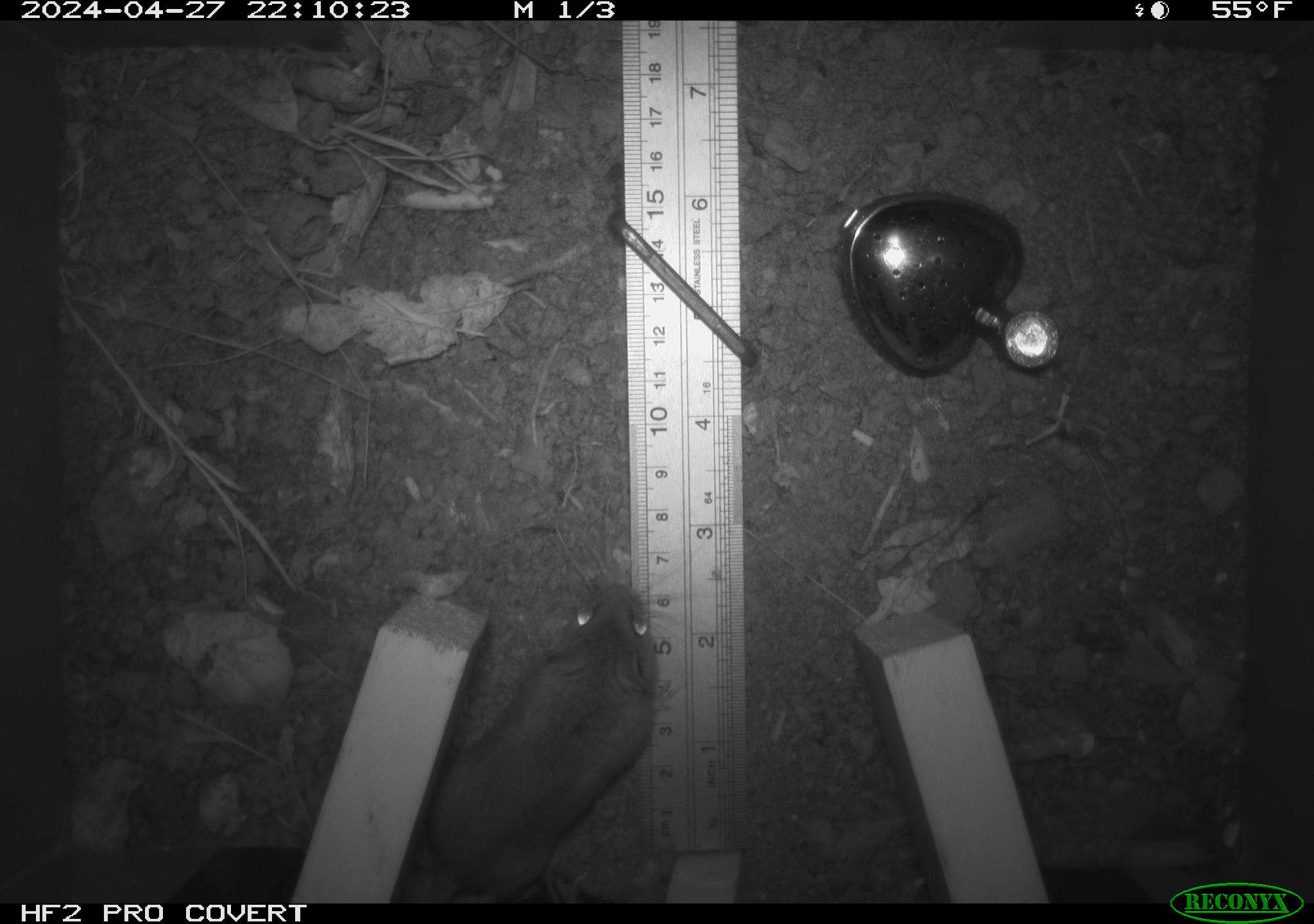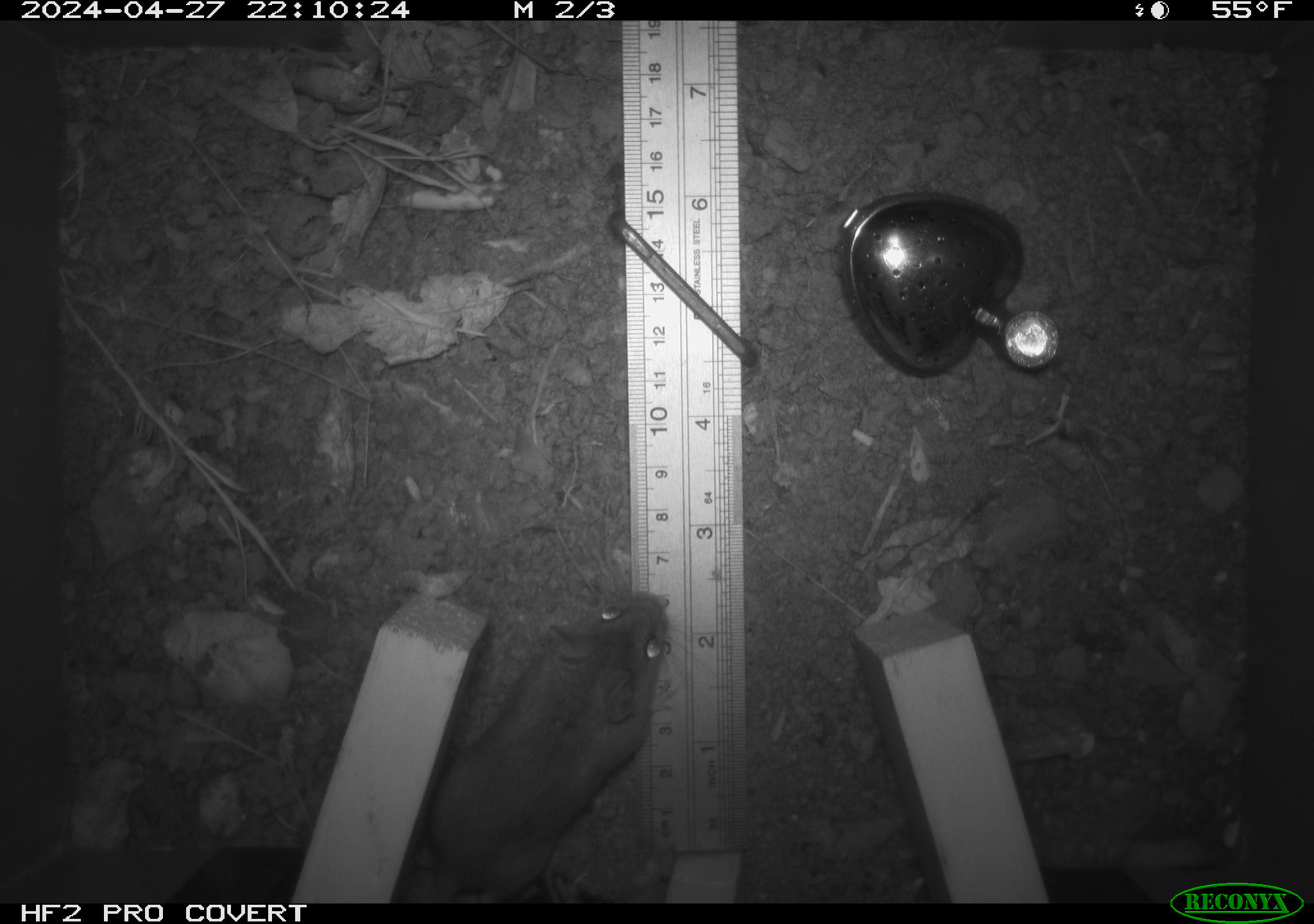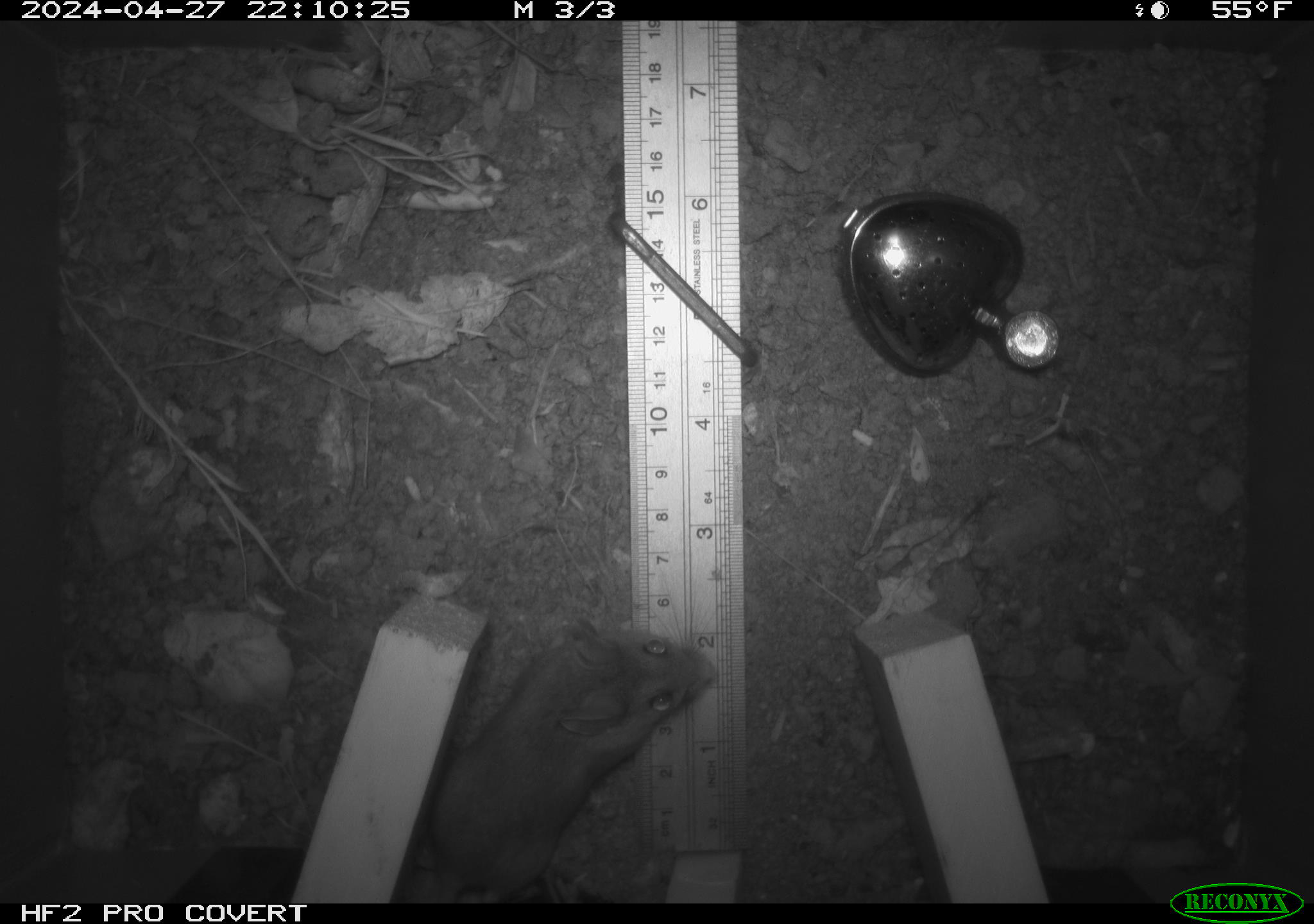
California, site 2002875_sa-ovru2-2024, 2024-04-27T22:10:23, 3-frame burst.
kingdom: Animalia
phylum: Chordata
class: Mammalia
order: Rodentia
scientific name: Rodentia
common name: rodent